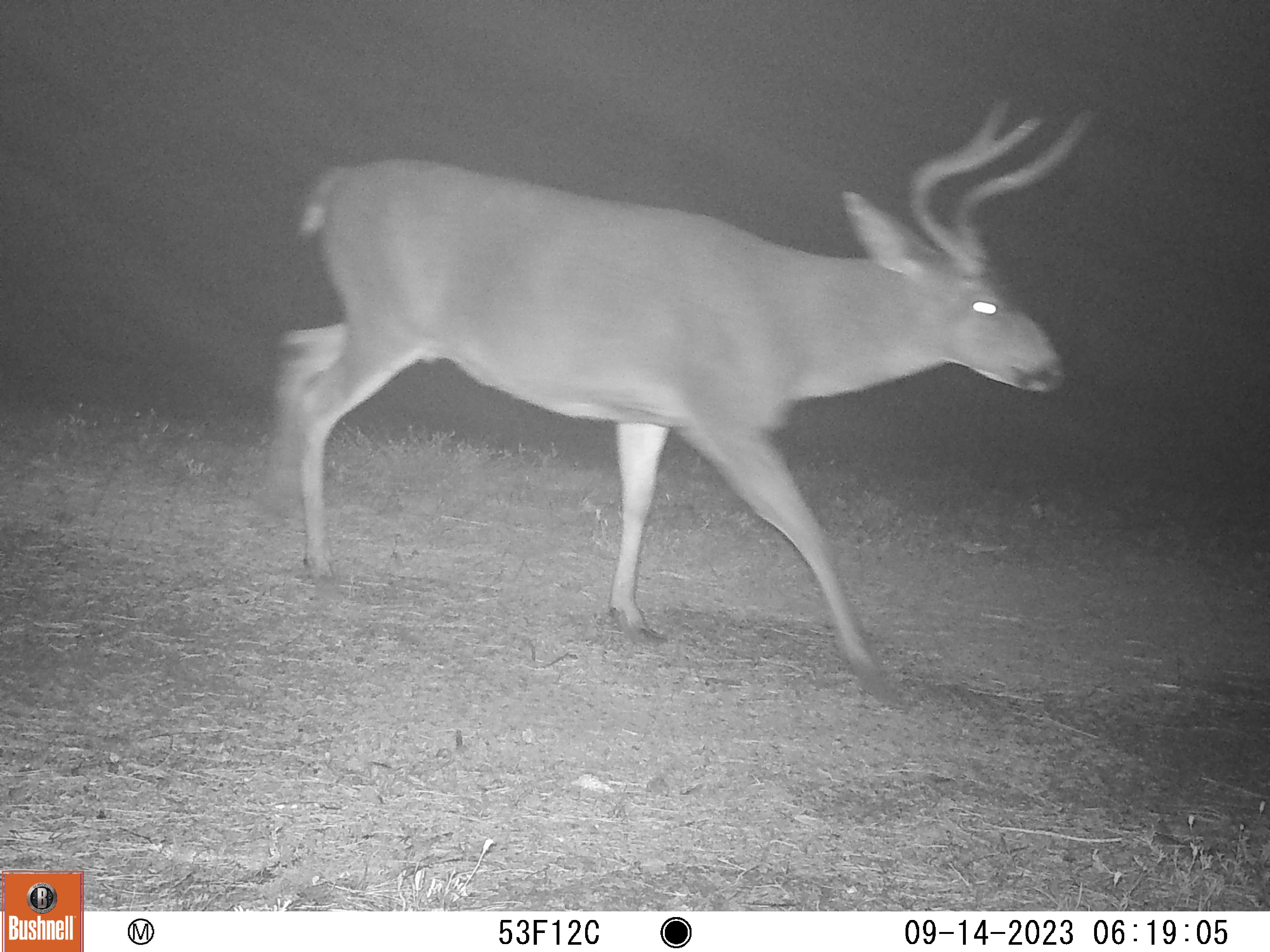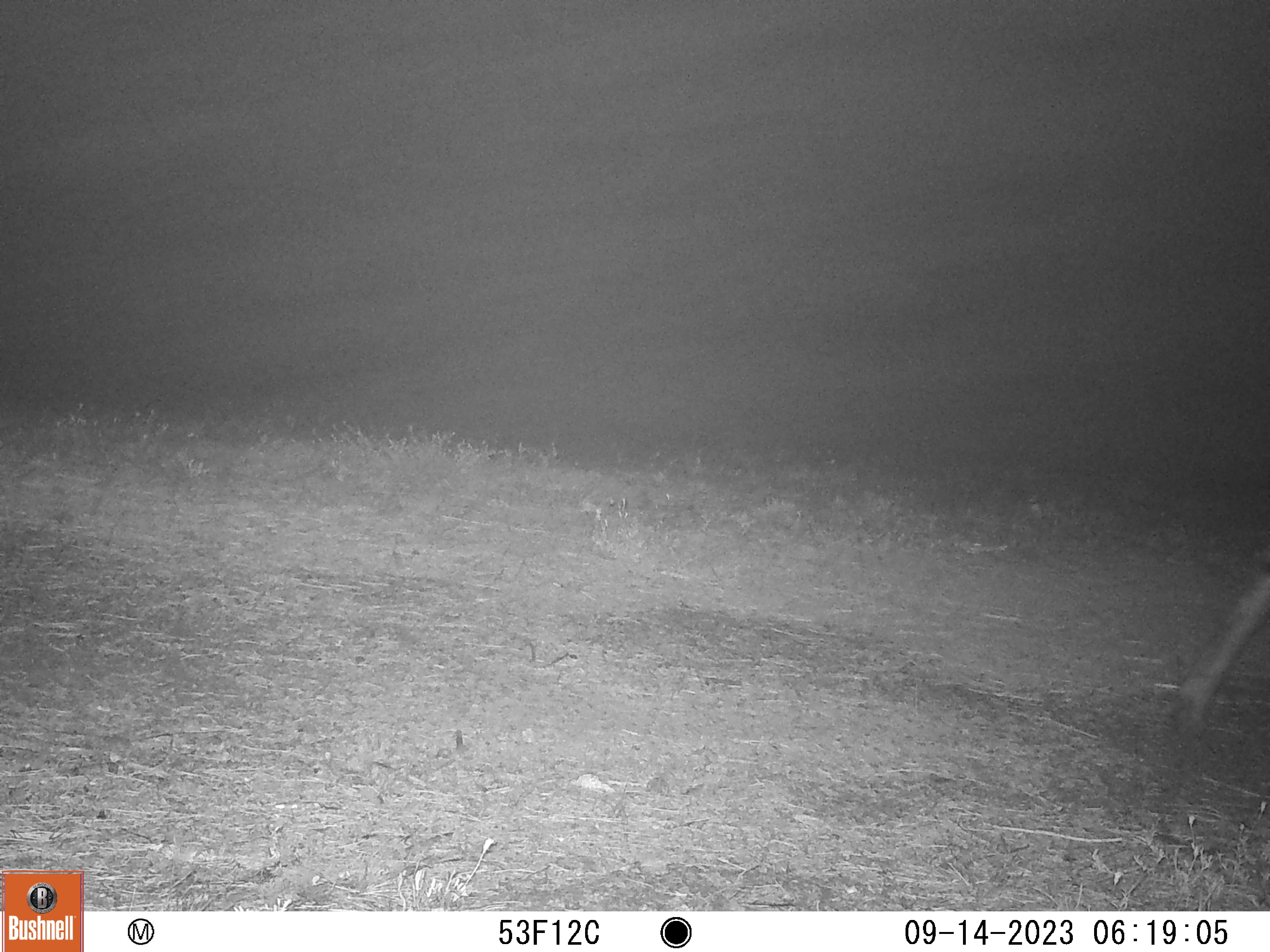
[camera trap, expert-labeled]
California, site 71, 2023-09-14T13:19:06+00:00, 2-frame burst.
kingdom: Animalia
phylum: Chordata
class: Mammalia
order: Artiodactyla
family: Cervidae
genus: Odocoileus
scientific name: Odocoileus hemionus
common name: mule deer